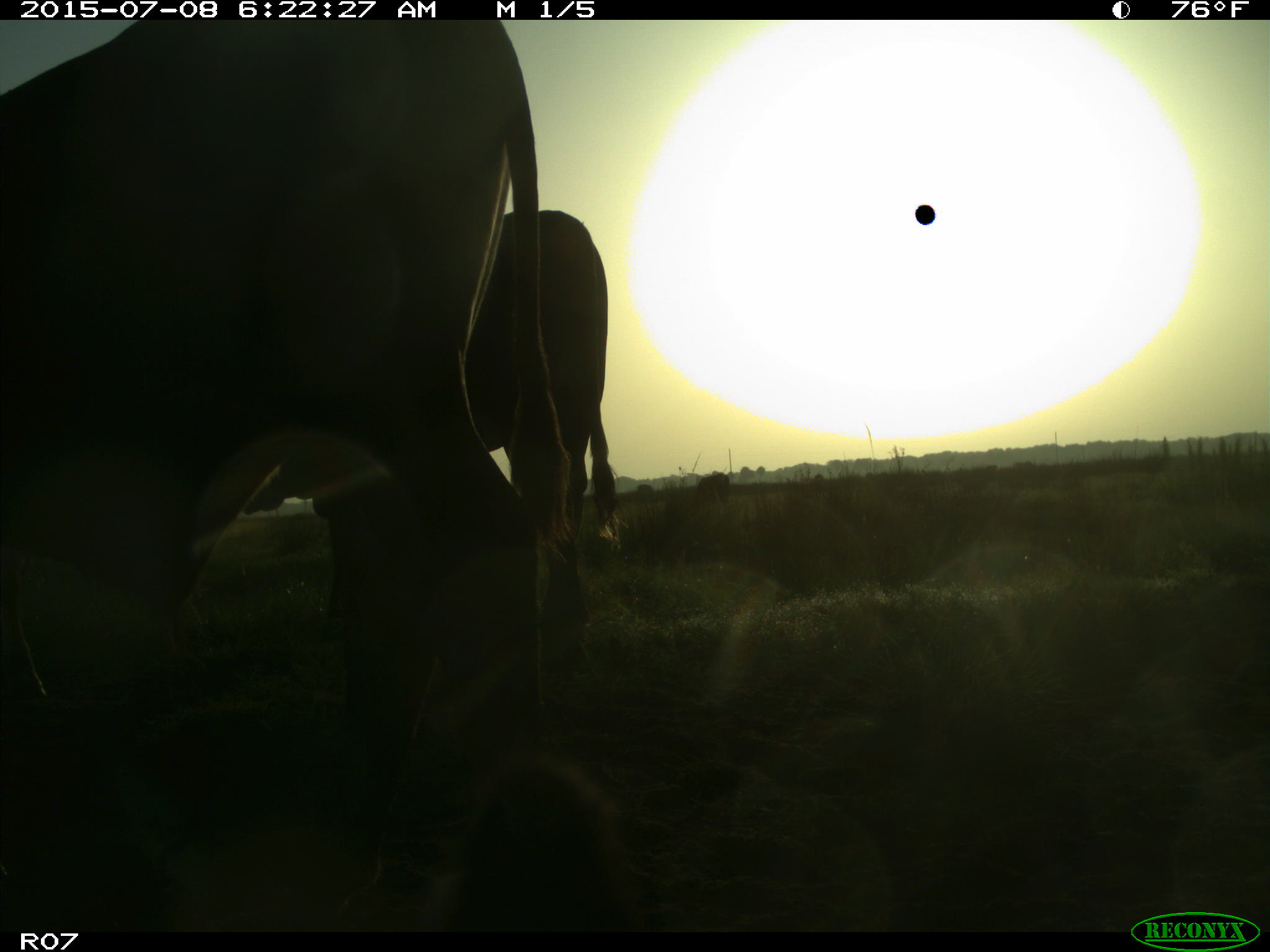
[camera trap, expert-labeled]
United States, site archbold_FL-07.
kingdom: Animalia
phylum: Chordata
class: Mammalia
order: Artiodactyla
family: Bovidae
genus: Bos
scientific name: Bos taurus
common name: domestic cow